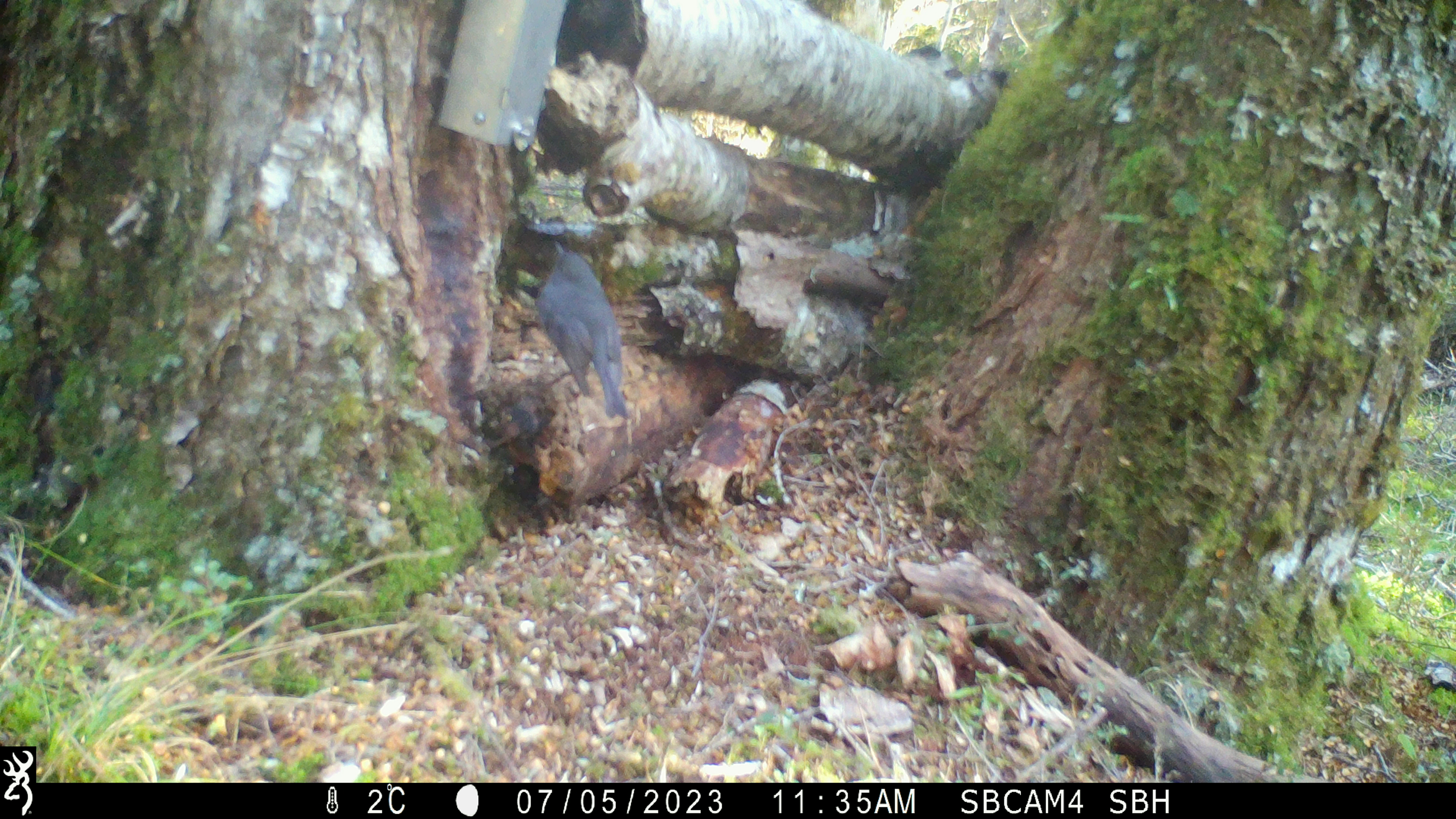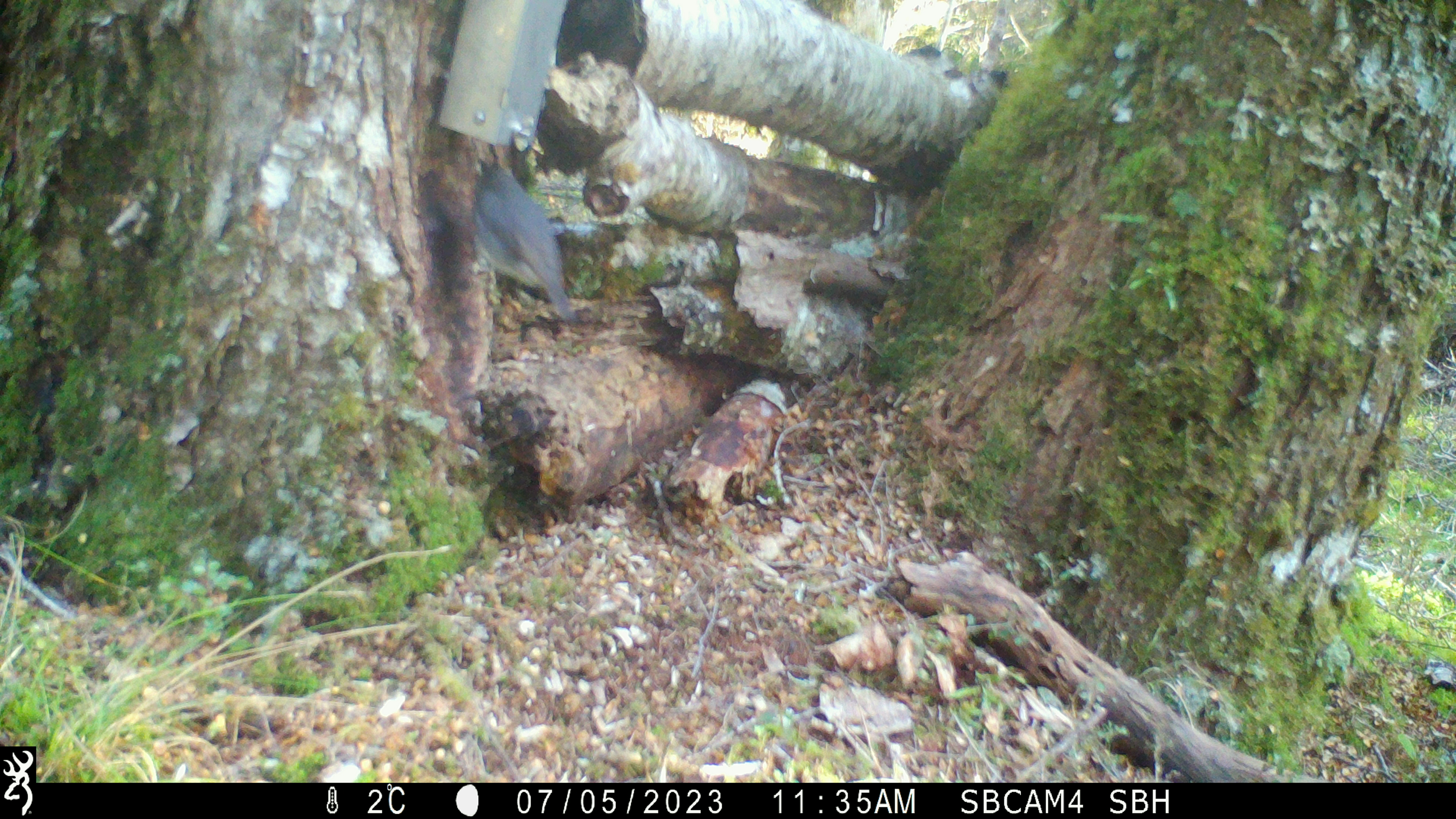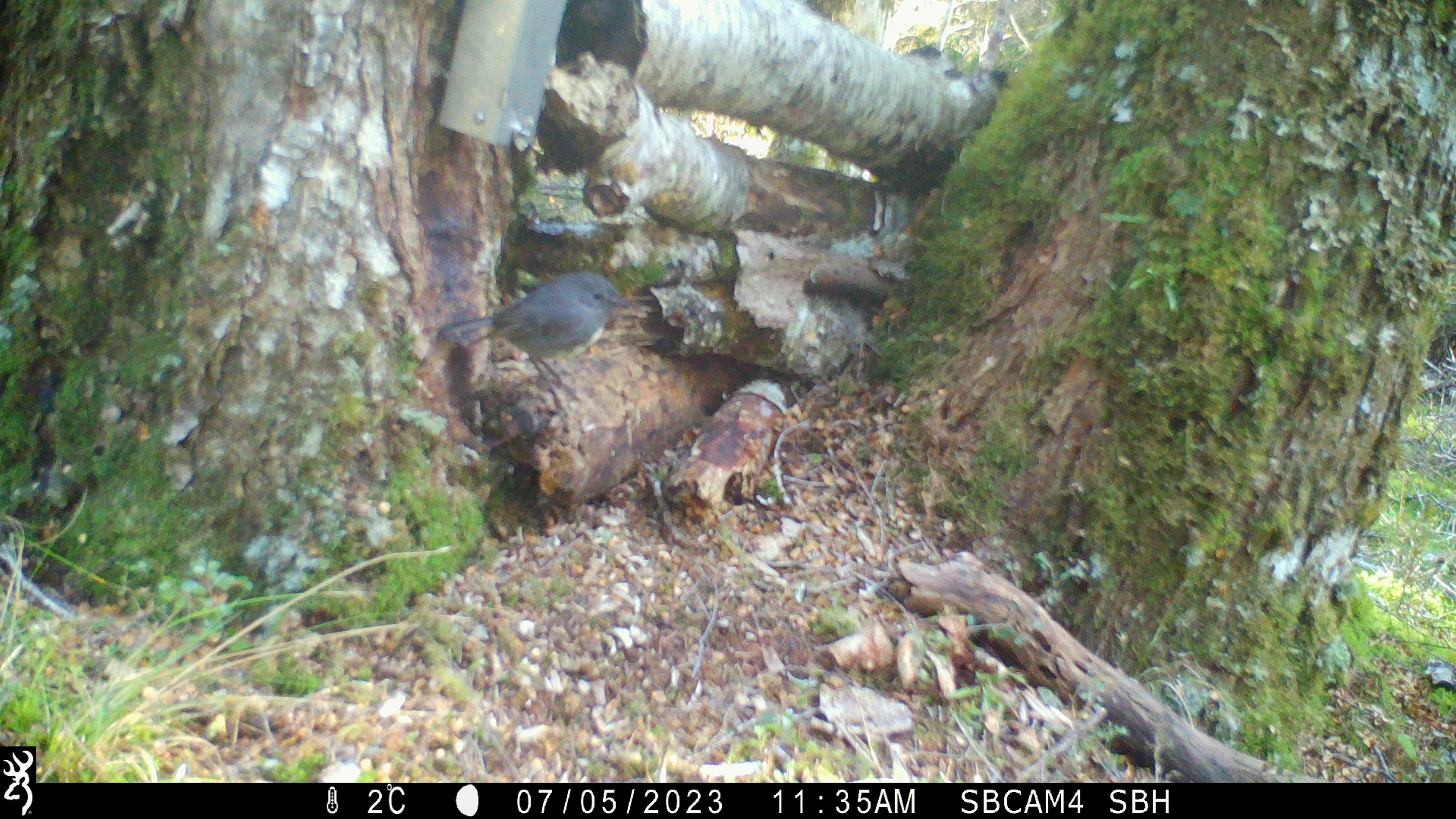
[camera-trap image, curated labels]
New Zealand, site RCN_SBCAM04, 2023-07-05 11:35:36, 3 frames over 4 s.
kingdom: Animalia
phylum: Chordata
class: Aves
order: Passeriformes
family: Petroicidae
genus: Petroica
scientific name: Petroica australis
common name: new zealand robin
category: robin